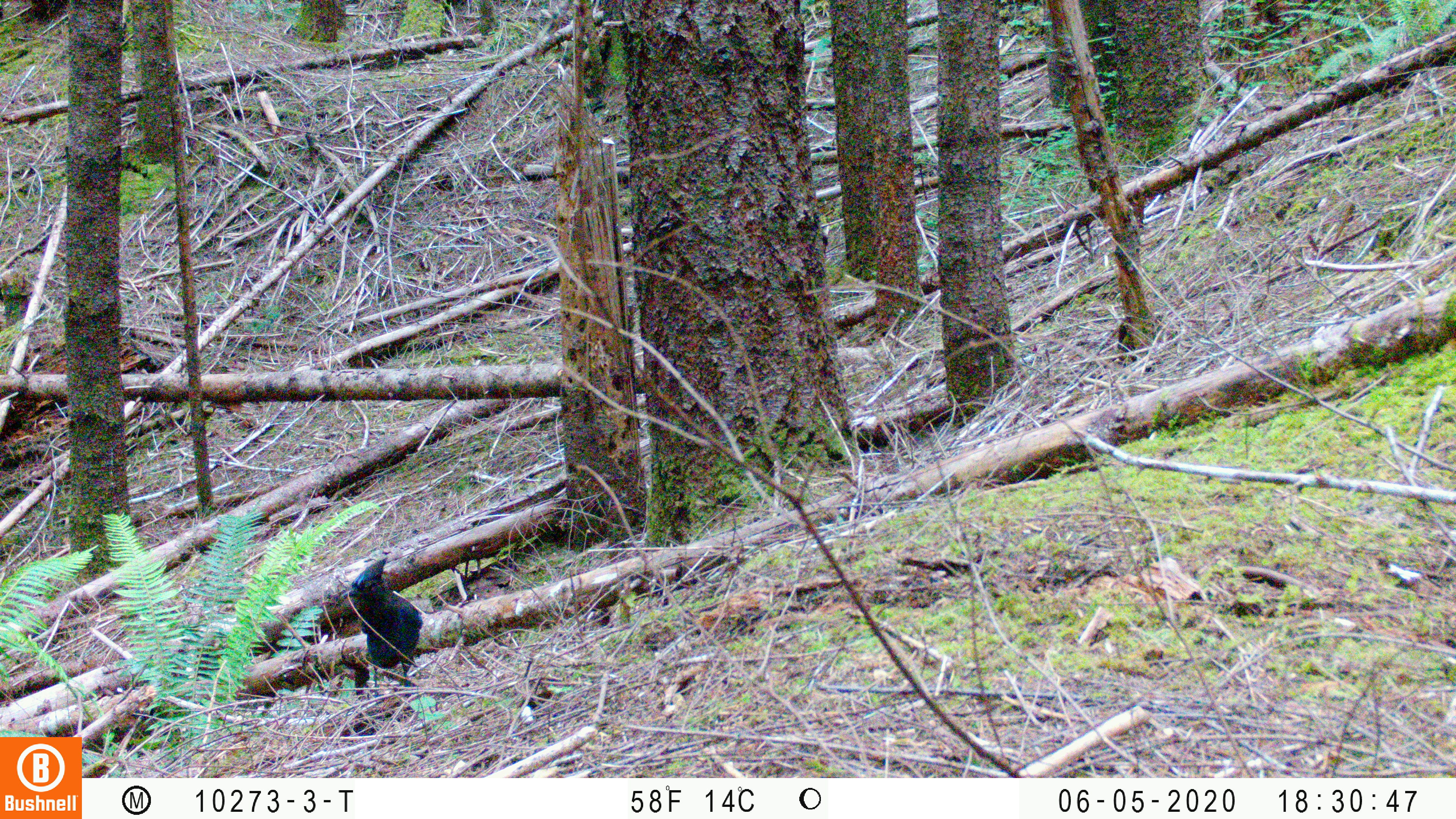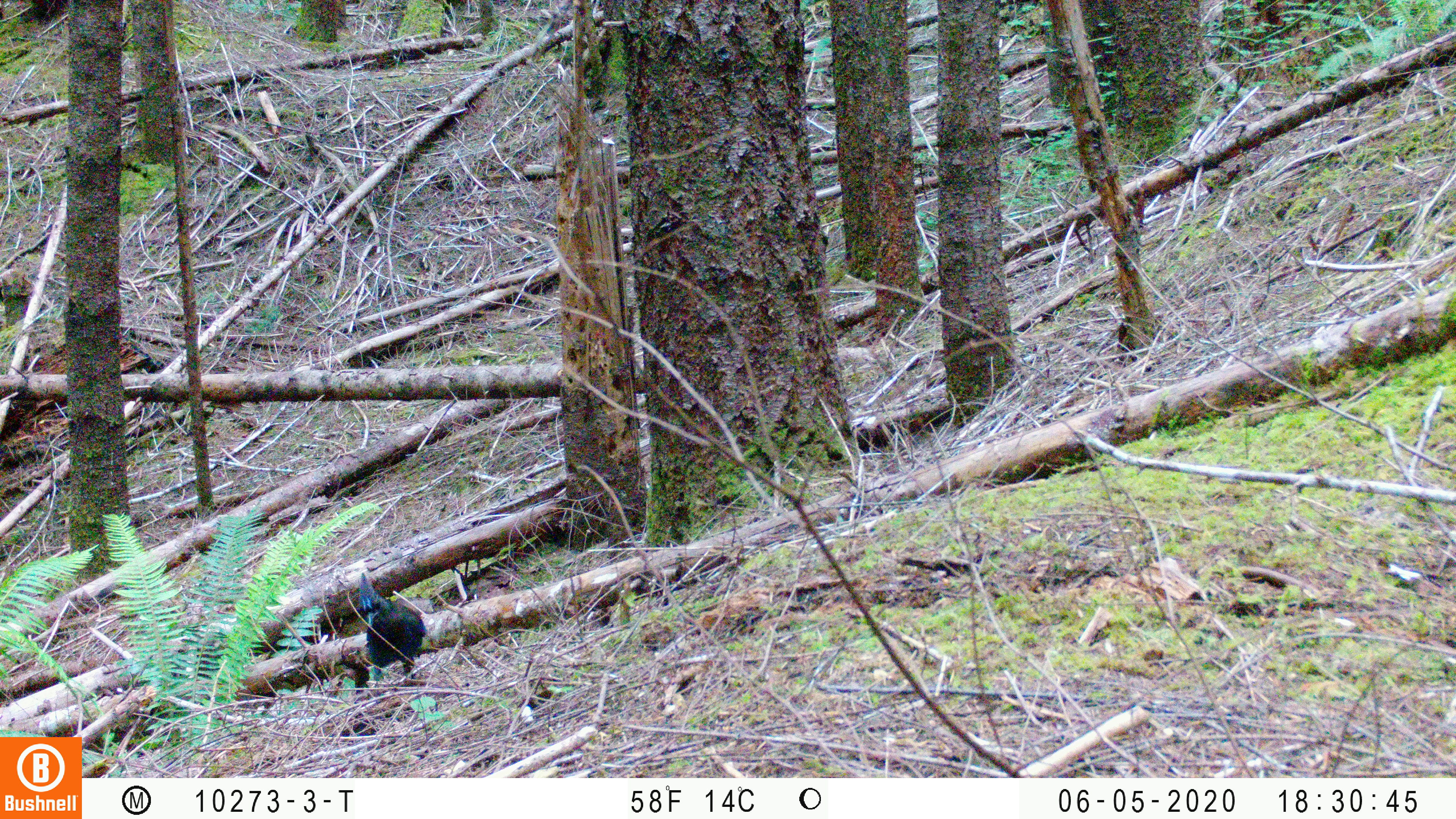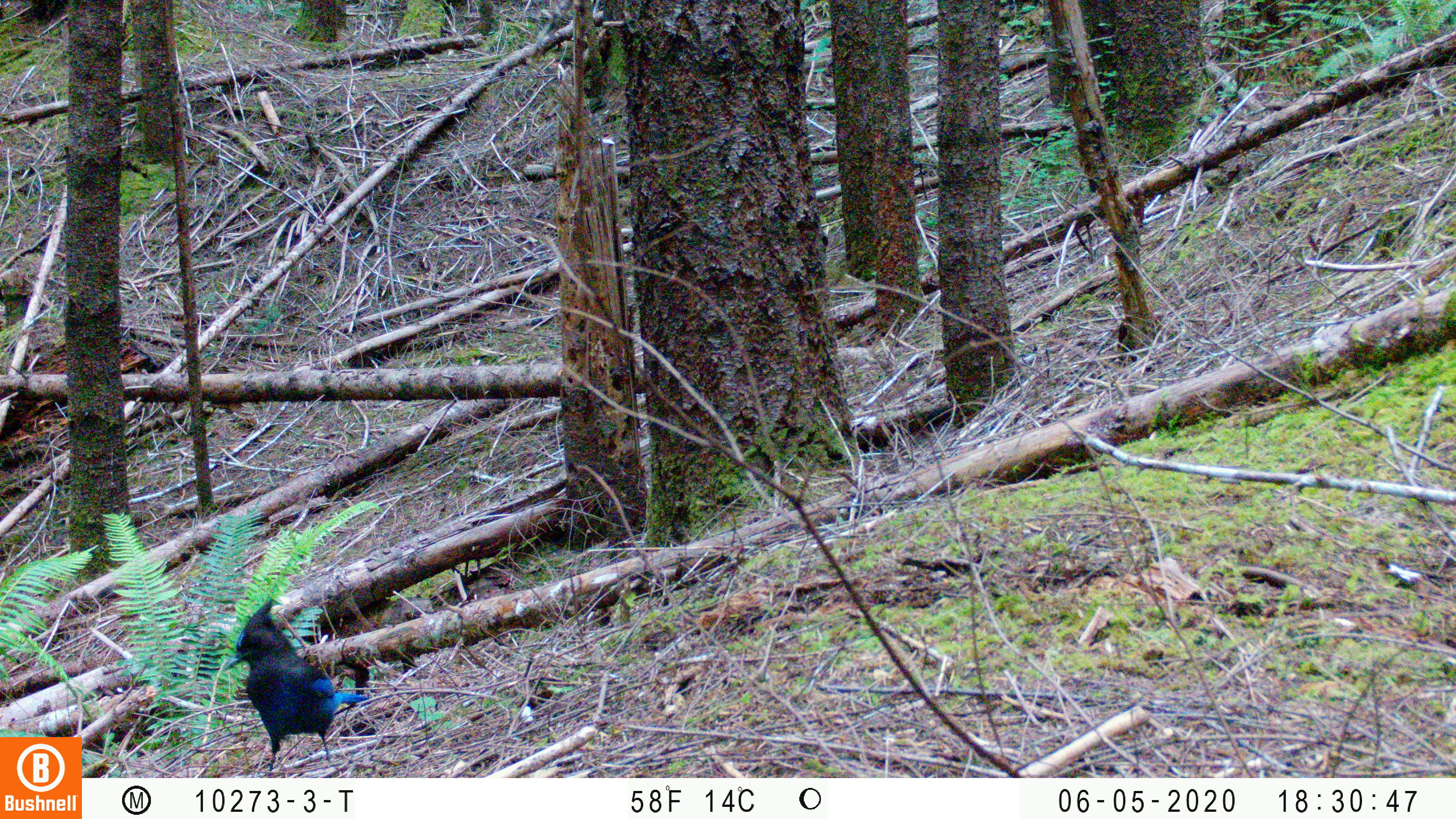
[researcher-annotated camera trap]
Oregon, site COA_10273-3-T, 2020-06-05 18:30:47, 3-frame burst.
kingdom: Animalia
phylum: Chordata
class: Mammalia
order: Carnivora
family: Mephitidae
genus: Spilogale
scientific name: Spilogale gracilis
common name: western spotted skunk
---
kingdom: Animalia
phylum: Chordata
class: Aves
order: Passeriformes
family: Corvidae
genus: Cyanocitta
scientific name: Cyanocitta stelleri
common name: steller's jay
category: stellers jay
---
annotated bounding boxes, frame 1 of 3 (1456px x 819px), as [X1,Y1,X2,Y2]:
western spotted skunk: [332,553,427,702]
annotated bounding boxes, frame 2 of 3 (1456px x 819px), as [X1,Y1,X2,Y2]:
stellers jay: [354,574,429,678]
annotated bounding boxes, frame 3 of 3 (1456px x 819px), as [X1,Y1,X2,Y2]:
western spotted skunk: [228,598,368,770]